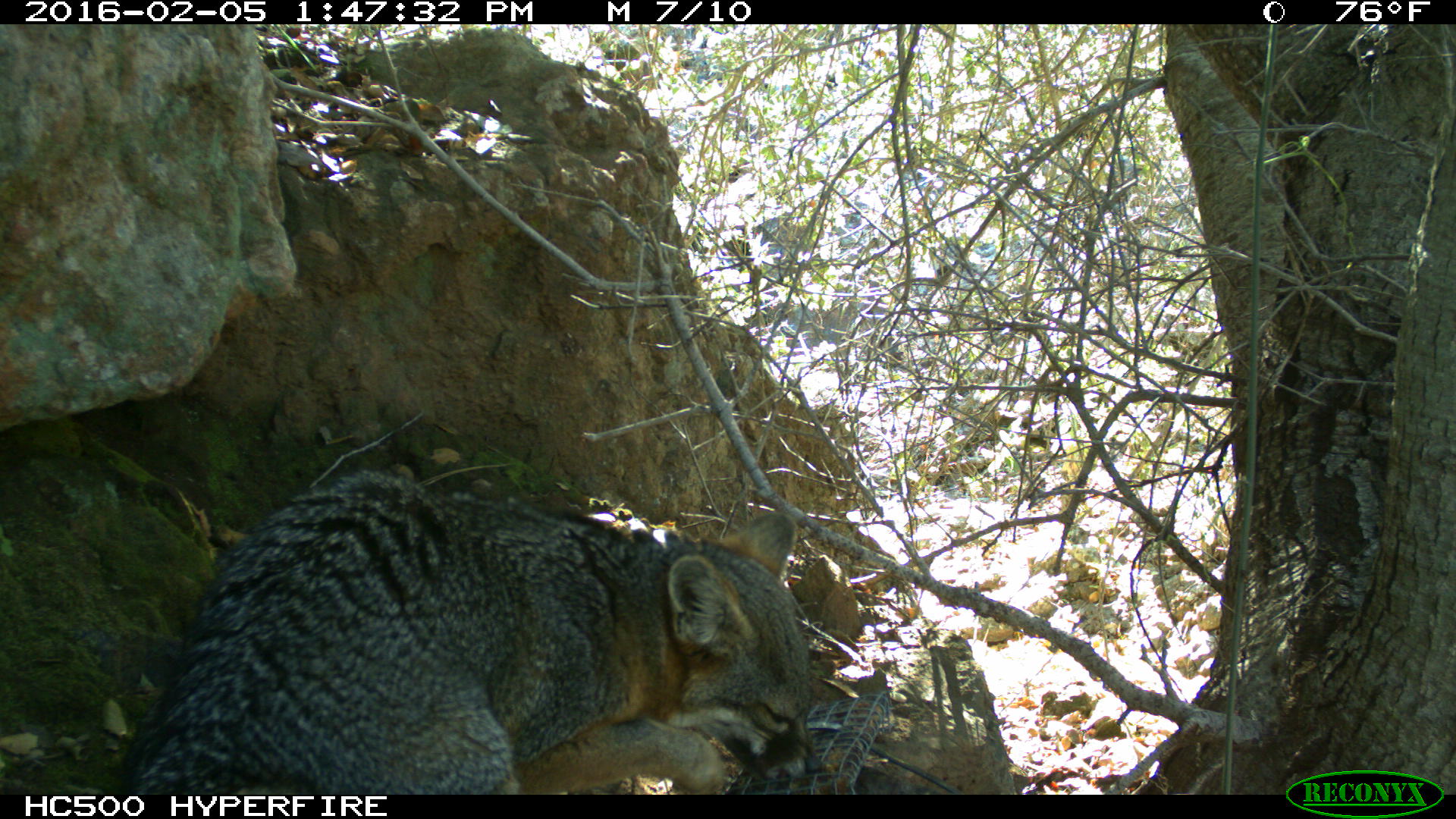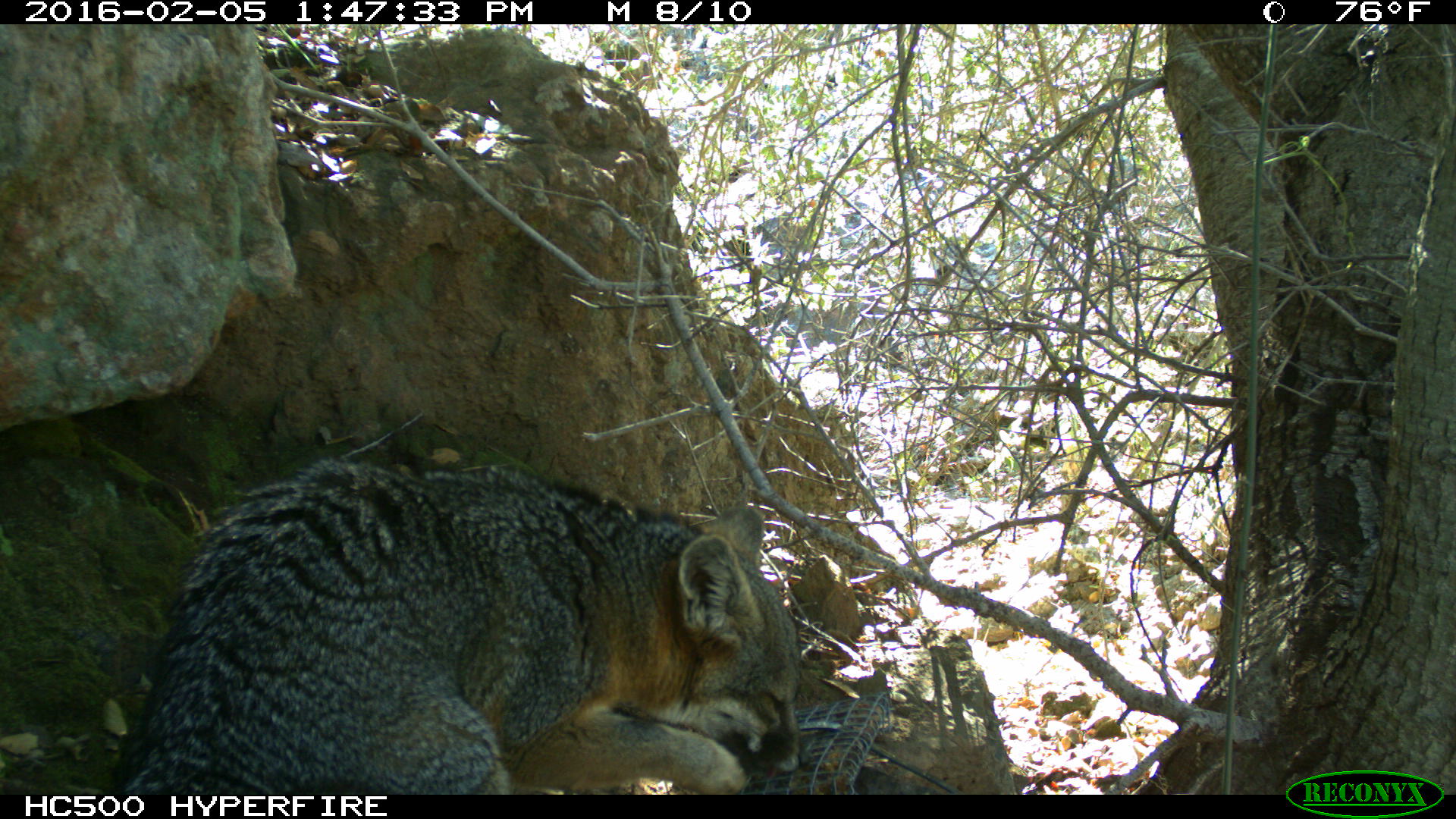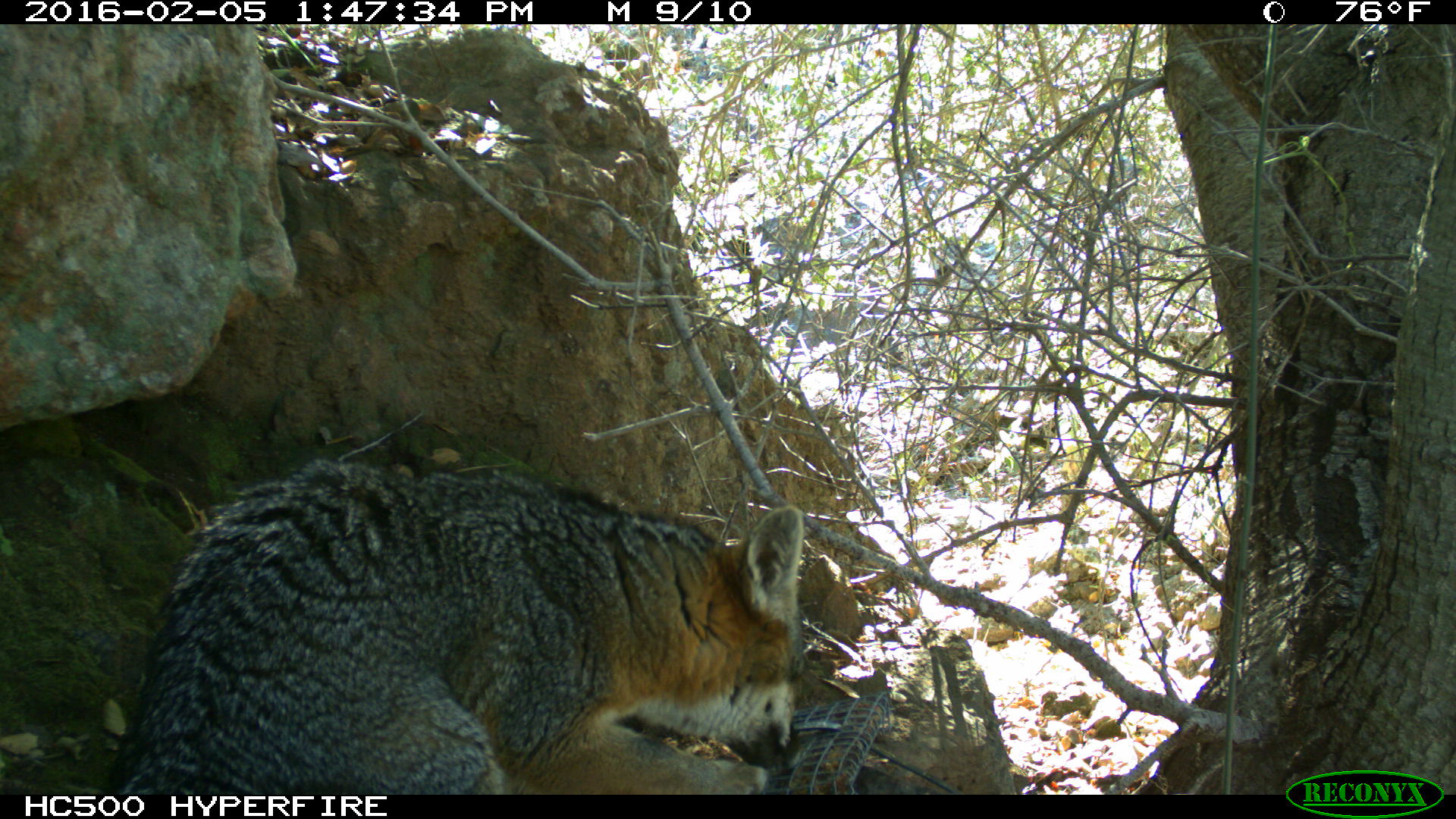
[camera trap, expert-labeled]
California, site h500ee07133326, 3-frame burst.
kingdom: Animalia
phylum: Chordata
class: Mammalia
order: Carnivora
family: Canidae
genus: Urocyon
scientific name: Urocyon littoralis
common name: island fox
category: fox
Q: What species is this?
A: Fox (island fox) (Urocyon littoralis).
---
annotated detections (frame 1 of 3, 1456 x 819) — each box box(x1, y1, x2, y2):
fox: box(126, 469, 822, 794)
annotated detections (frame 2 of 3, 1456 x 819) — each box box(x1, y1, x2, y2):
fox: box(110, 457, 811, 794)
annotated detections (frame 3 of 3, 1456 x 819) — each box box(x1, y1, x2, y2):
fox: box(121, 456, 802, 794)